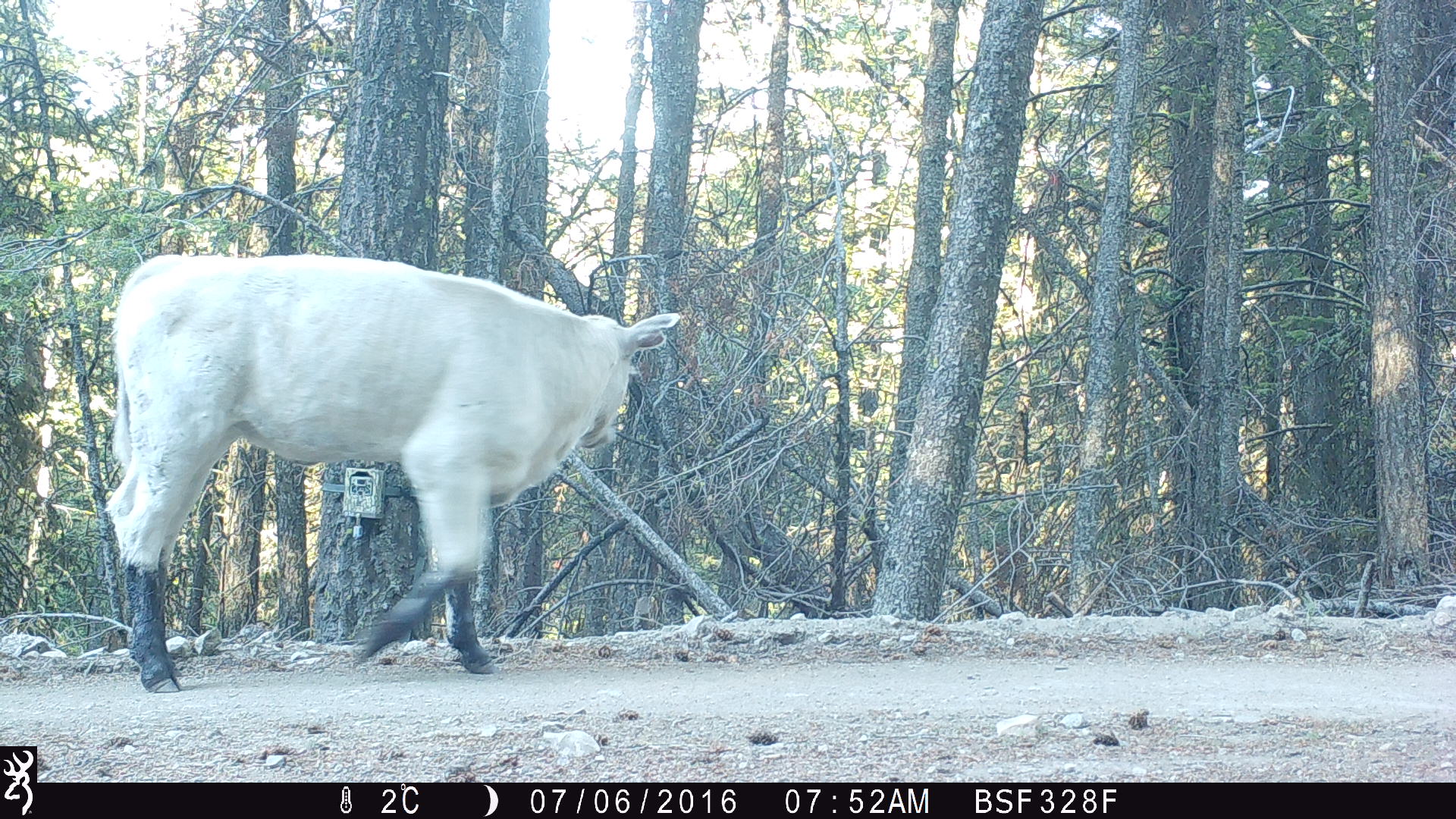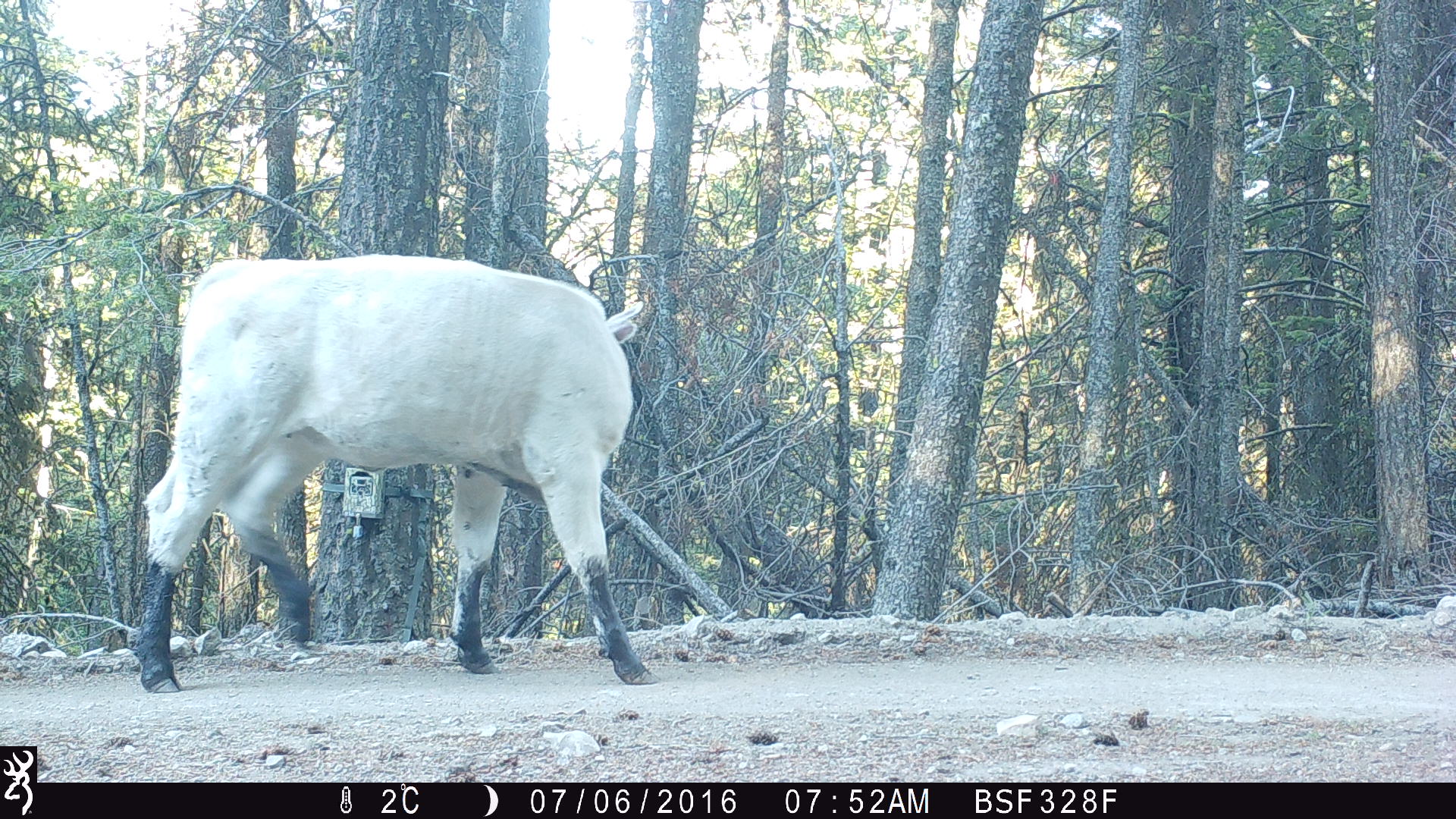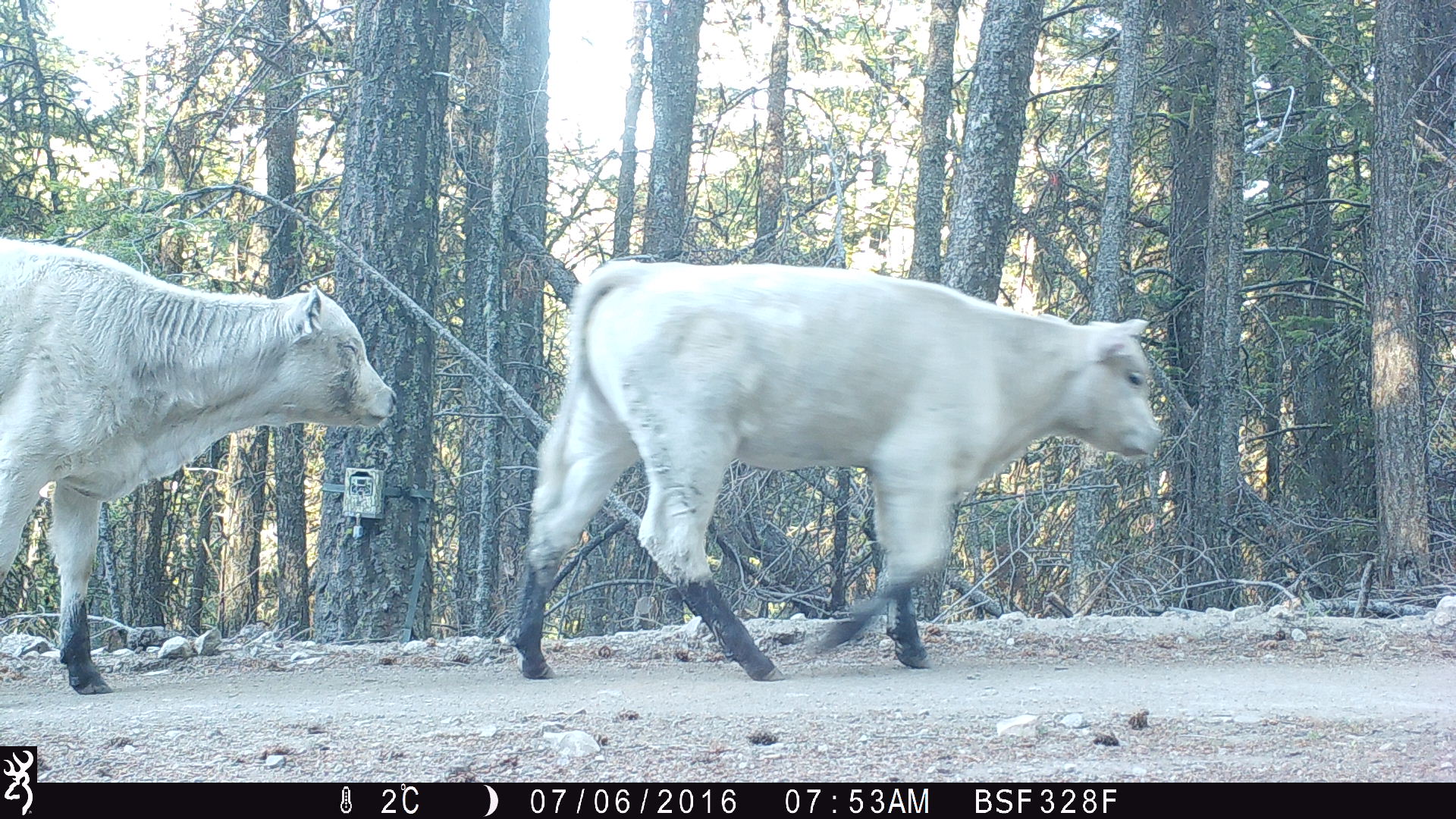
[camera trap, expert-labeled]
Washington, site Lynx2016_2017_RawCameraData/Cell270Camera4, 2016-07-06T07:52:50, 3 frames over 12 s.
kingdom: Animalia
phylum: Chordata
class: Mammalia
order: Artiodactyla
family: Bovidae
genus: Bos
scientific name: Bos taurus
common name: domestic cattle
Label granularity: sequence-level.